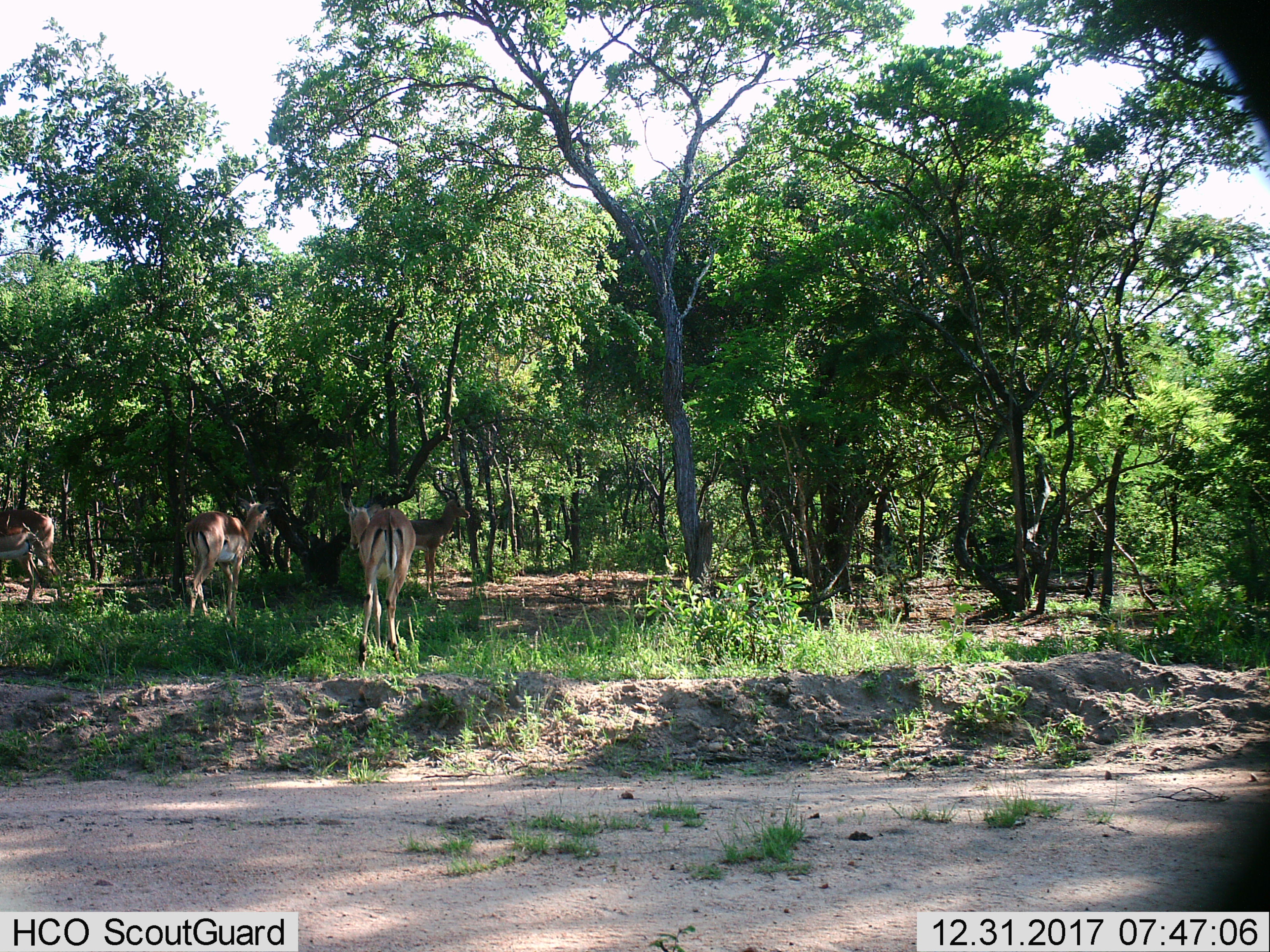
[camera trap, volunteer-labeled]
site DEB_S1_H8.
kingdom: Animalia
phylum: Chordata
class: Mammalia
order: Artiodactyla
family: Bovidae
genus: Aepyceros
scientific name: Aepyceros melampus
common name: impala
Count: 4.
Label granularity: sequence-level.